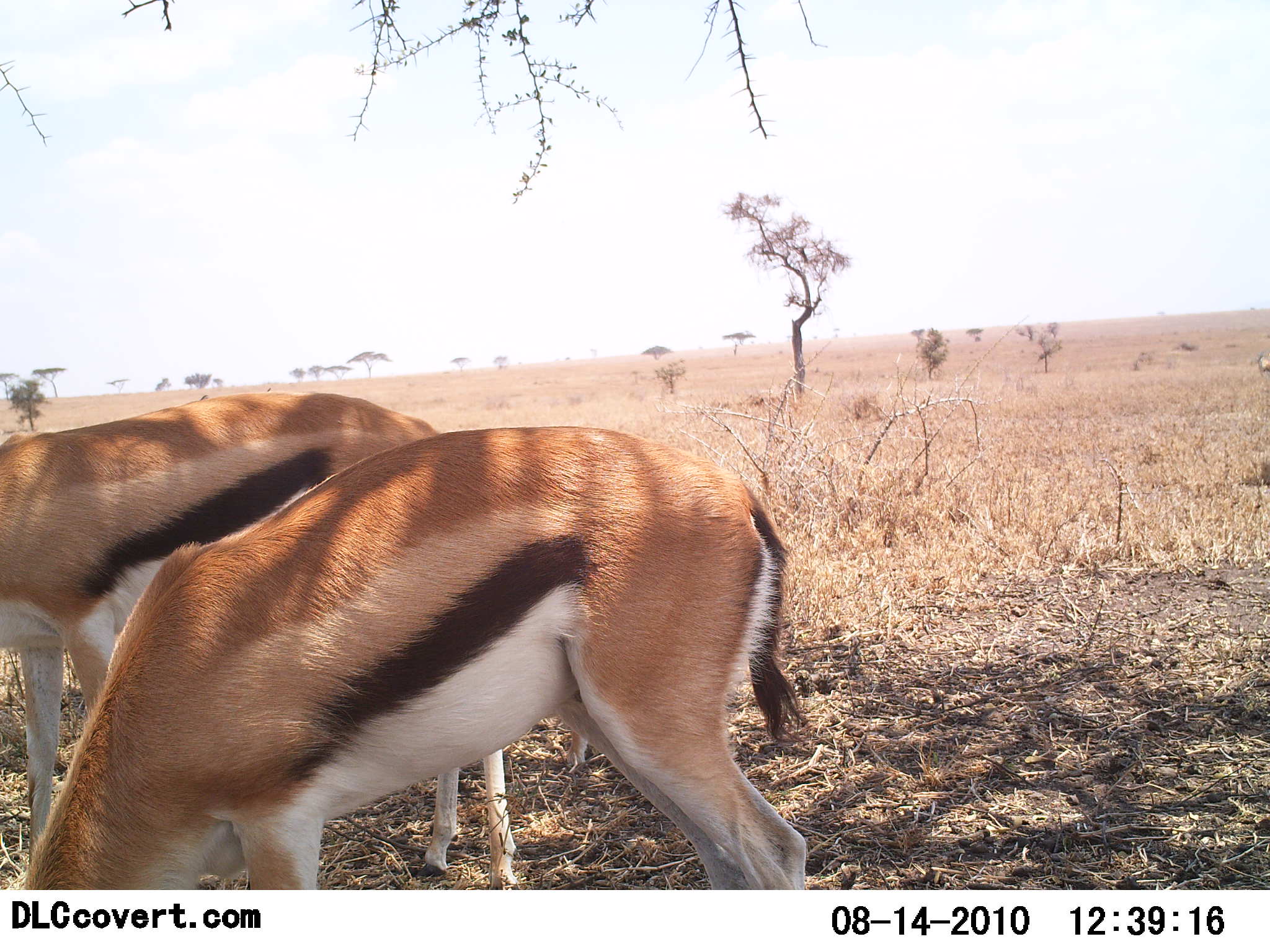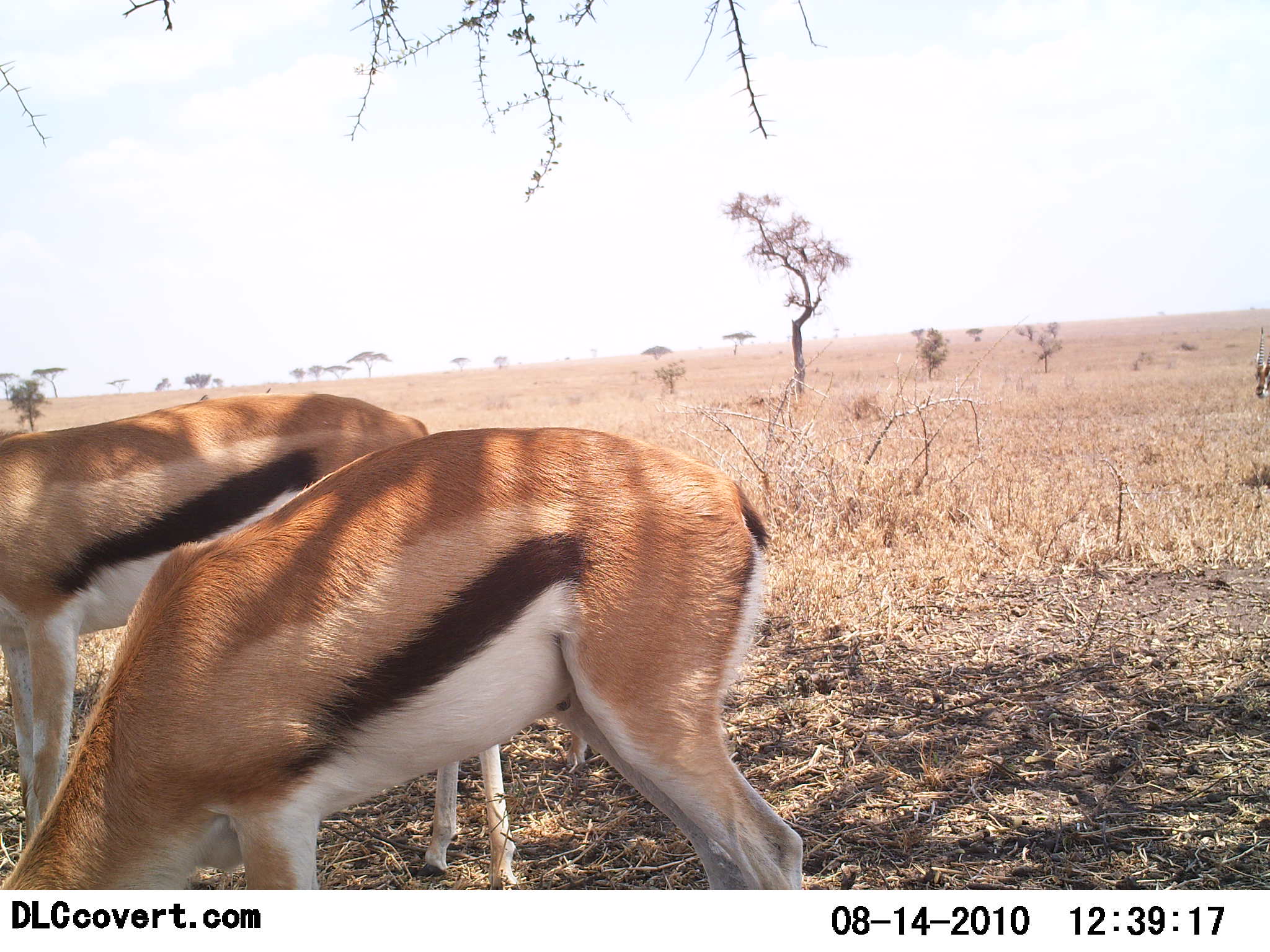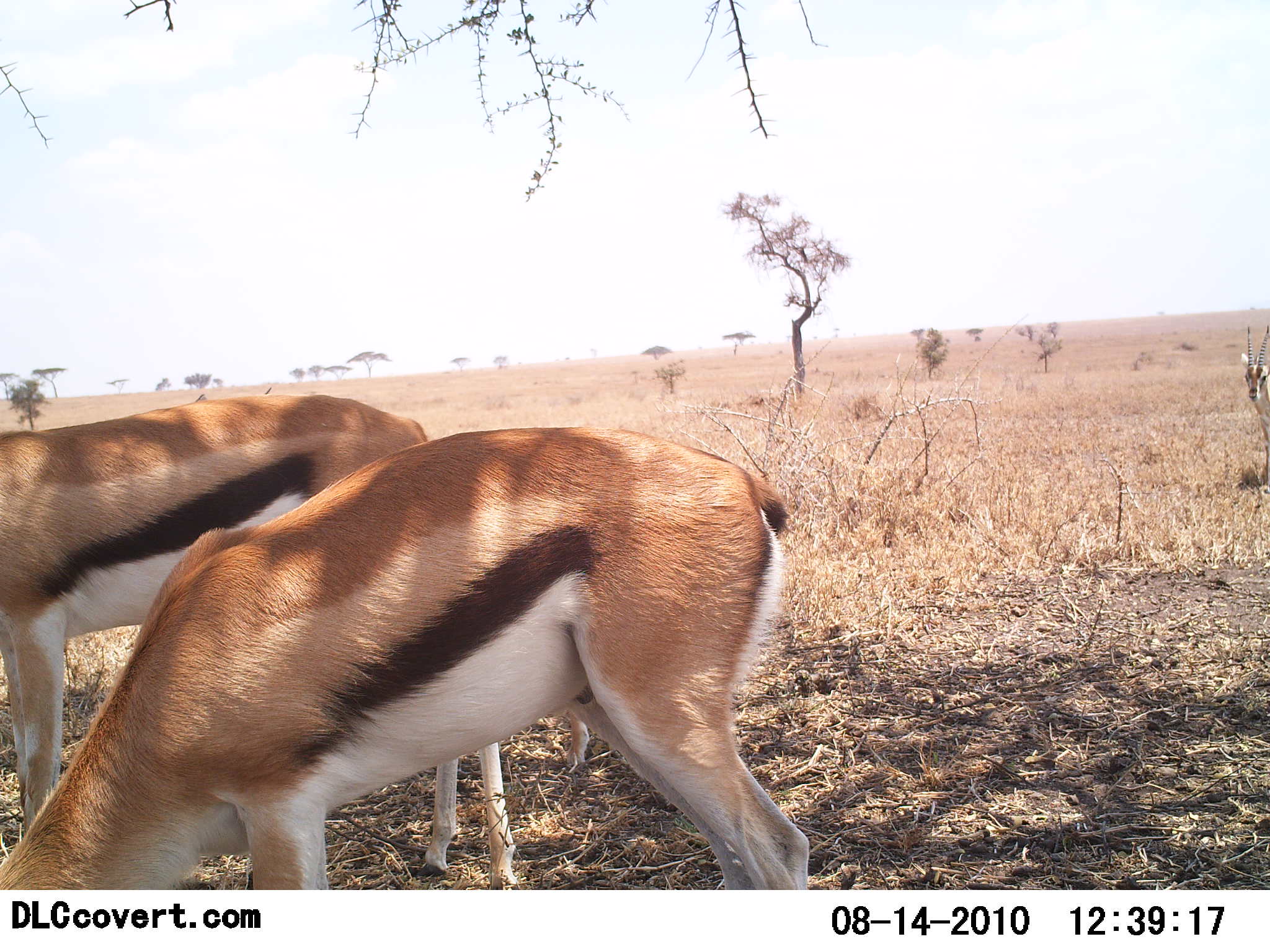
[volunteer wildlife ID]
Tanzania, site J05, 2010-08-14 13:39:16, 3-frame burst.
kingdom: Animalia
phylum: Chordata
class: Mammalia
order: Artiodactyla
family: Bovidae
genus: Eudorcas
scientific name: Eudorcas thomsonii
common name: thomson's gazelle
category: gazellethomsons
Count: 2.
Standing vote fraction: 38%.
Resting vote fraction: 0%.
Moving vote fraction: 33%.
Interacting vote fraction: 0%.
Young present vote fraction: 0%.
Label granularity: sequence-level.